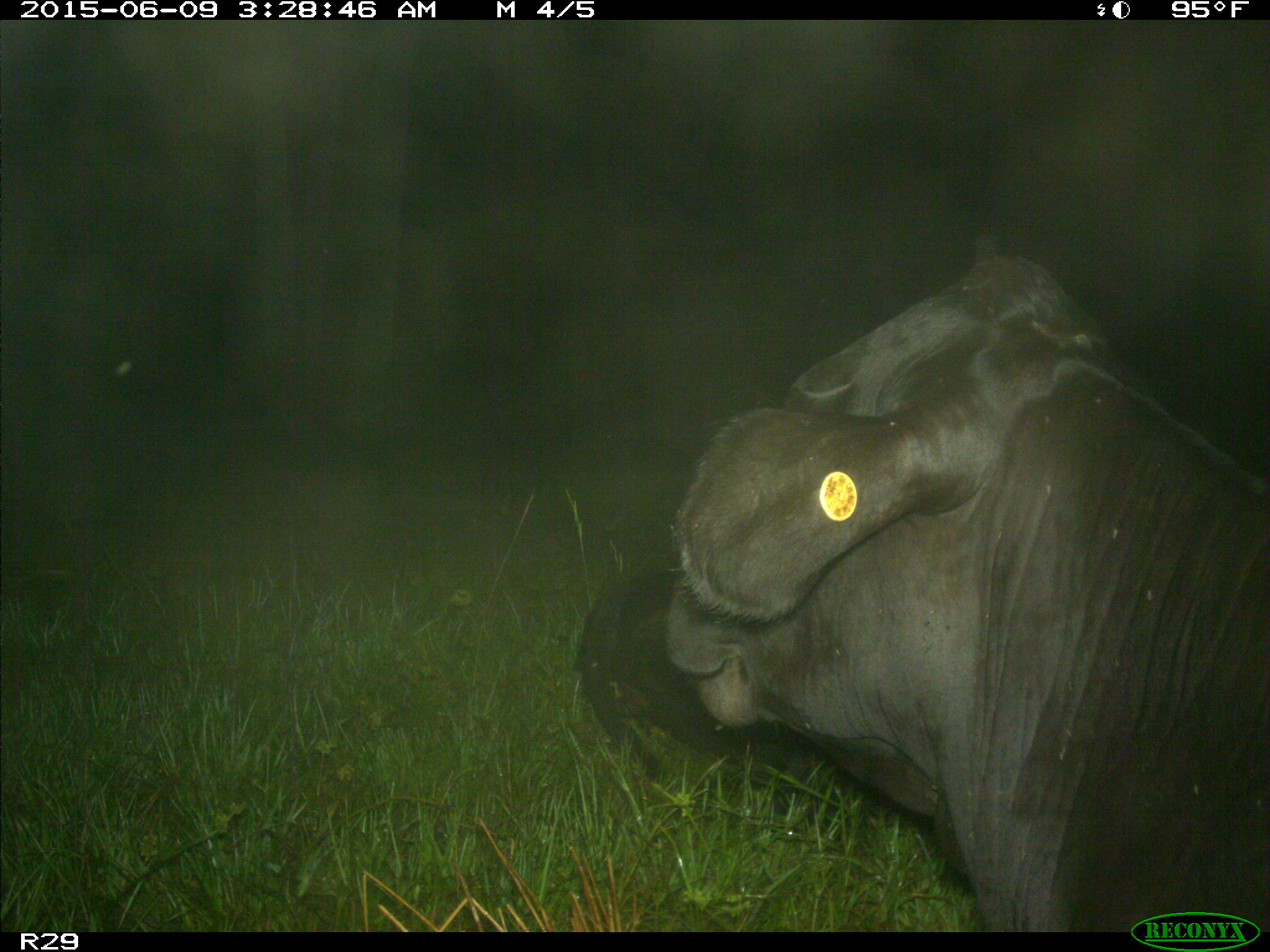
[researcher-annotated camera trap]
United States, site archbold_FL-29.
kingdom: Animalia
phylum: Chordata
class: Mammalia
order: Artiodactyla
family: Bovidae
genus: Bos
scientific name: Bos taurus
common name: domestic cow